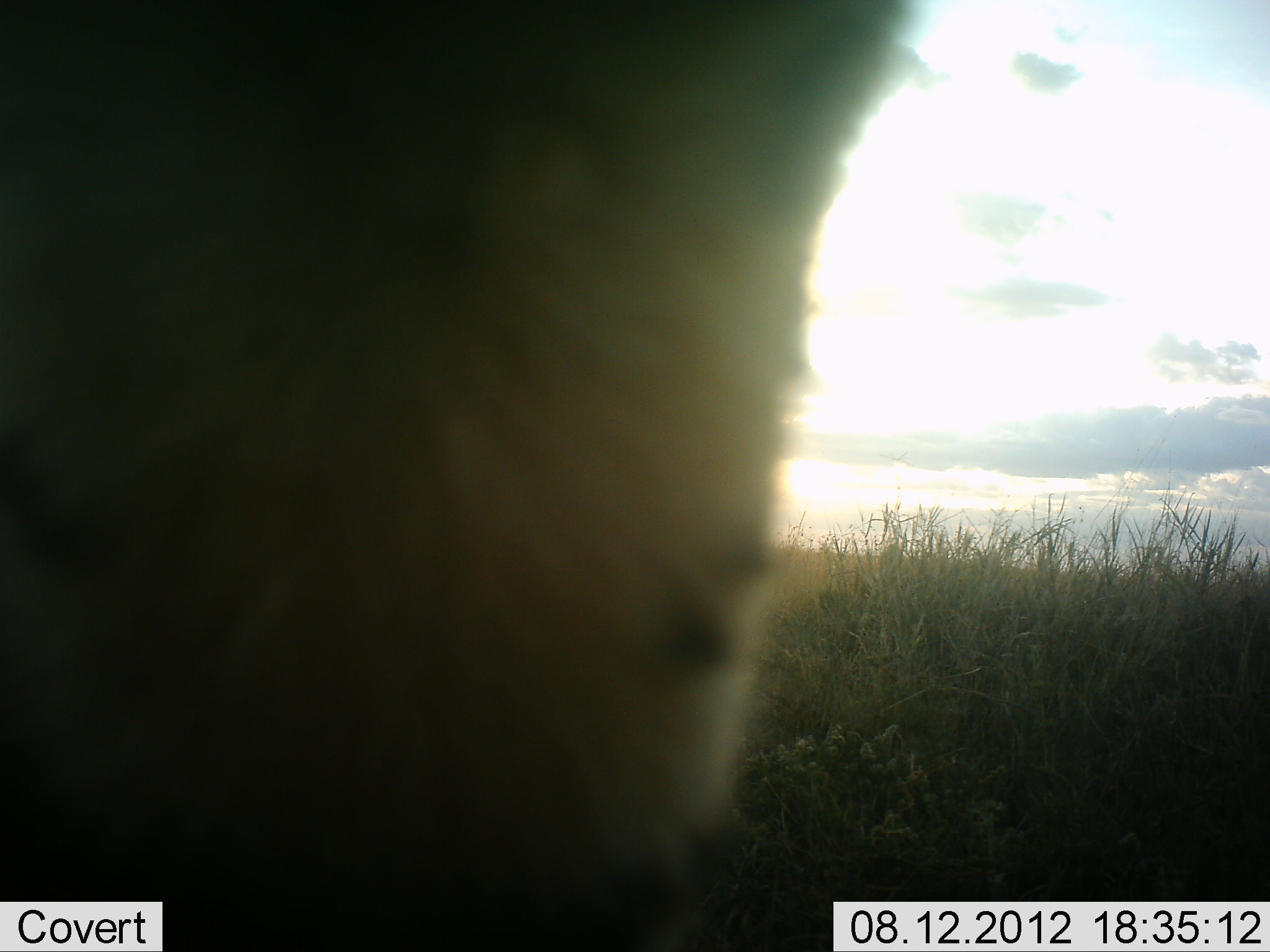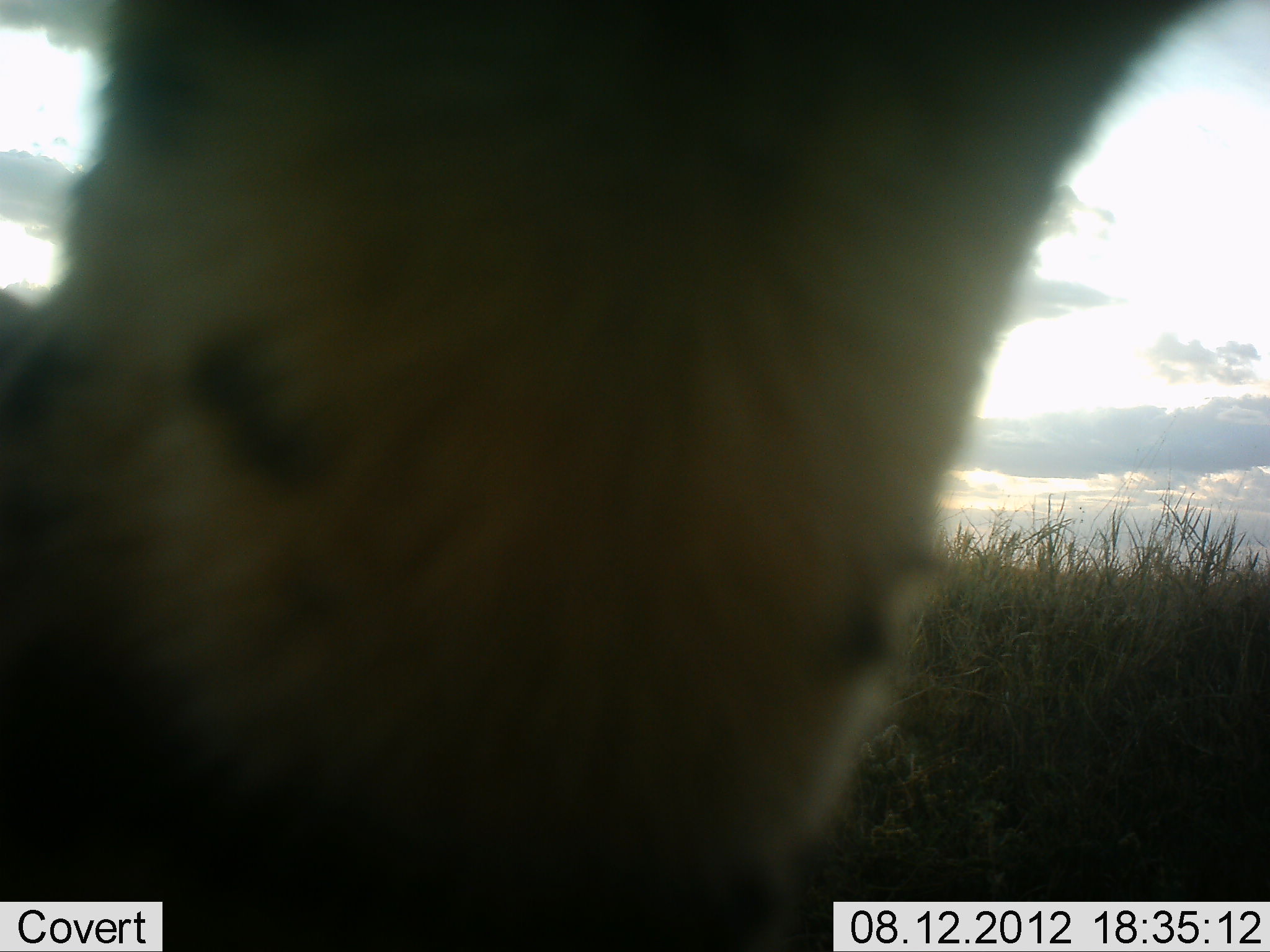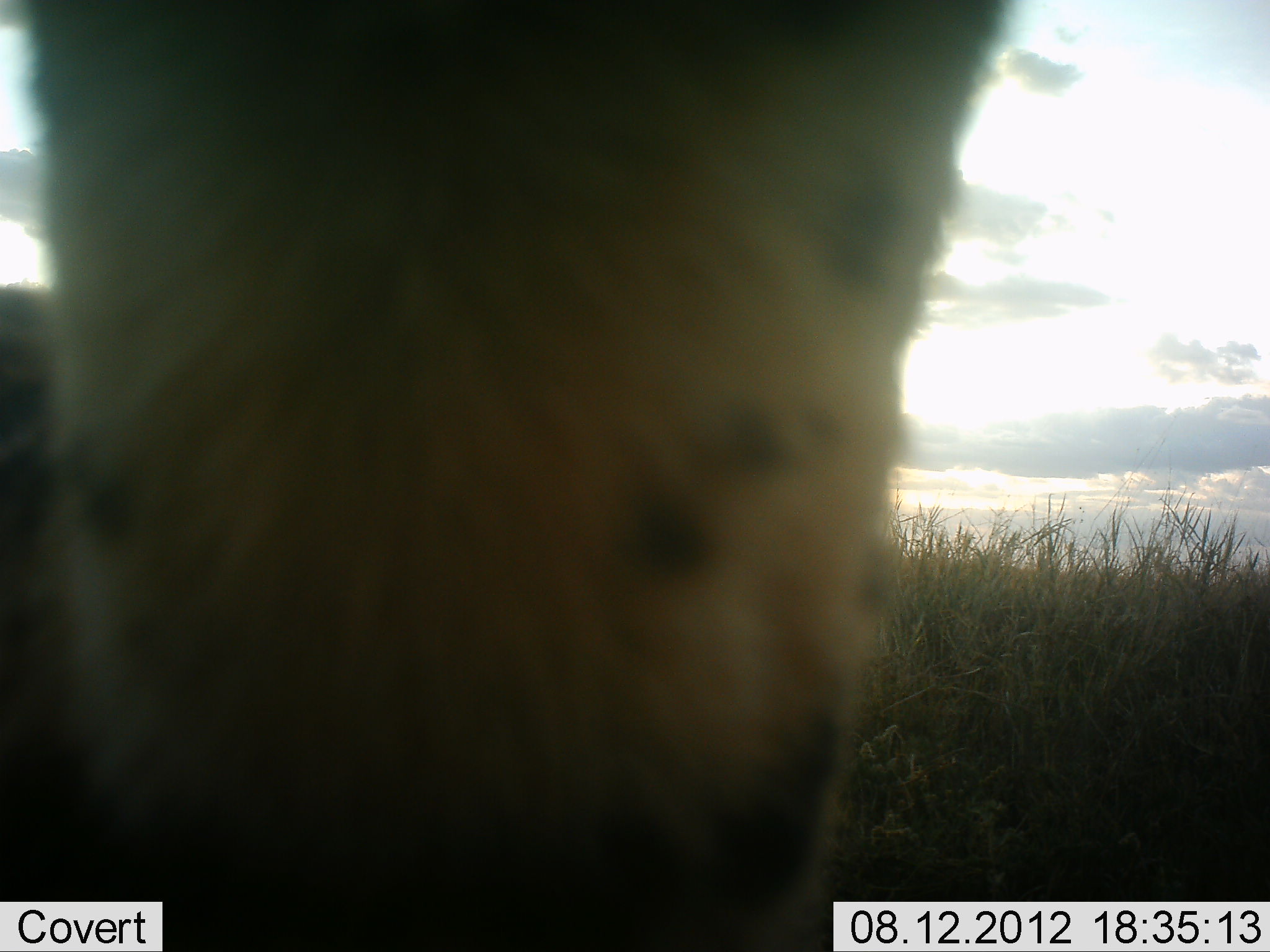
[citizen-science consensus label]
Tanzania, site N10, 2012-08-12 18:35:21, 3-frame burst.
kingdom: Animalia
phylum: Chordata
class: Mammalia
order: Carnivora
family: Felidae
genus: Leptailurus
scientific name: Leptailurus serval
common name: serval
Serval (Leptailurus serval), count 1. Behavior (volunteer vote fractions): standing 100%, resting 0%, moving 0%, interacting 0%. Young present (vote fraction): 0%. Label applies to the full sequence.